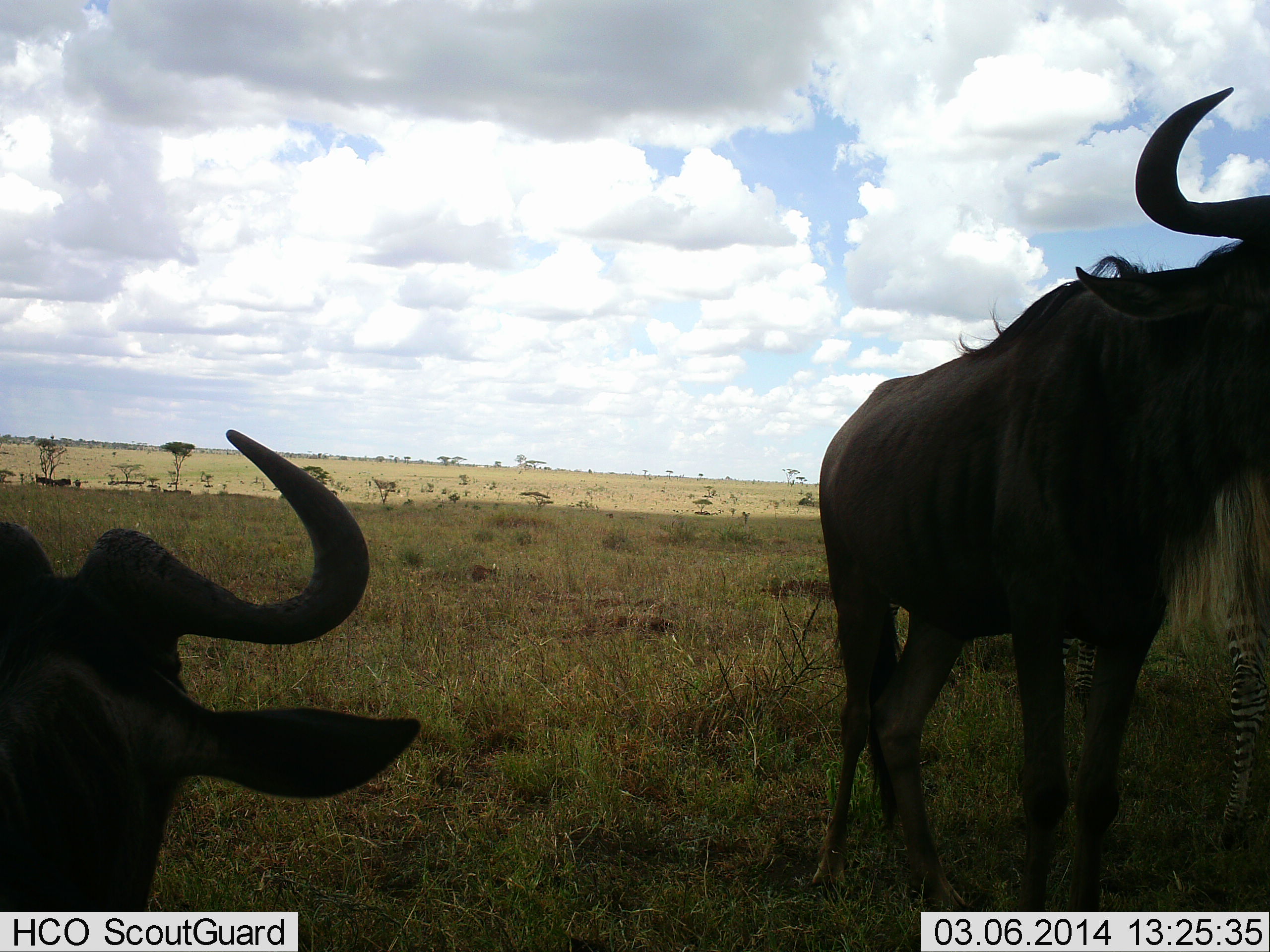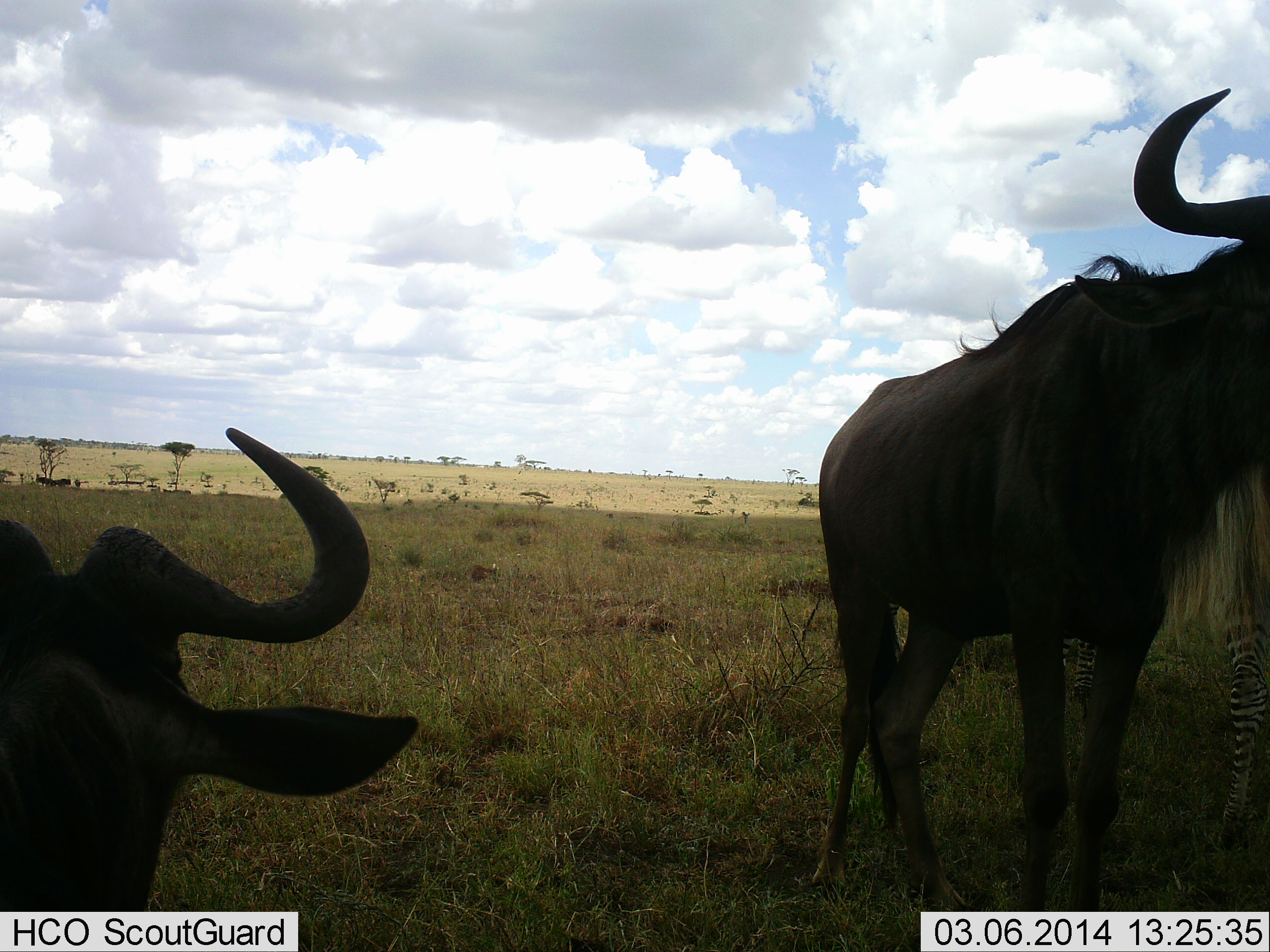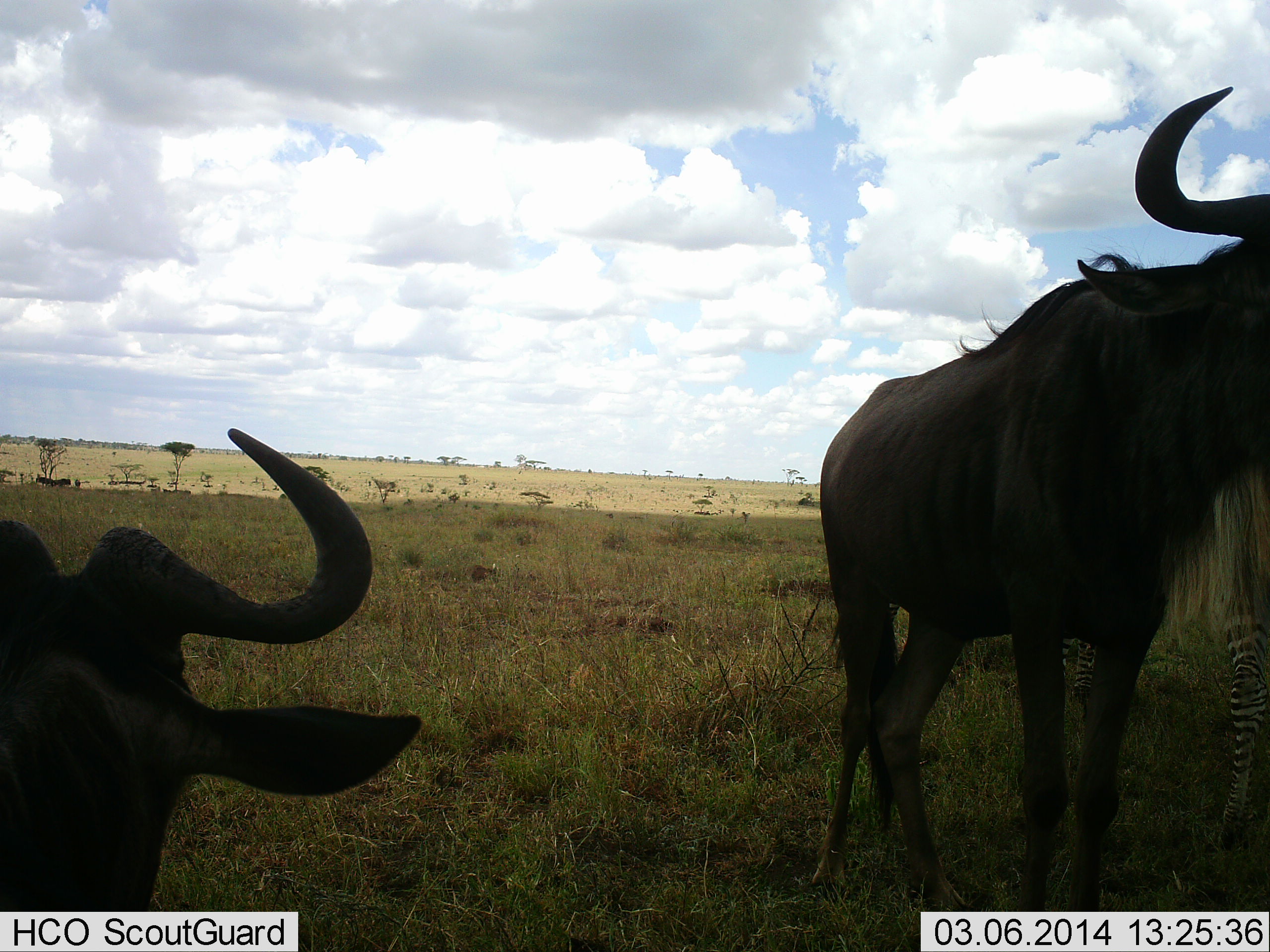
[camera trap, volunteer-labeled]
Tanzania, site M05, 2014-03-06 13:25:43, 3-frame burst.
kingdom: Animalia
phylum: Chordata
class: Mammalia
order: Artiodactyla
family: Bovidae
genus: Connochaetes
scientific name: Connochaetes taurinus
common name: blue wildebeest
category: wildebeest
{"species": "wildebeest (blue wildebeest) (Connochaetes taurinus)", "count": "2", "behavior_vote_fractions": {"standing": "100%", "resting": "44%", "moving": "0%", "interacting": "0%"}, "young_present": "0%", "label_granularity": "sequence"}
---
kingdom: Animalia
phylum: Chordata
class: Mammalia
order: Perissodactyla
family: Equidae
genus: Equus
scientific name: Equus quagga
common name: plains zebra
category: zebra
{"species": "zebra (plains zebra) (Equus quagga)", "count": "1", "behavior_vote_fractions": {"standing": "100%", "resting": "0%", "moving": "0%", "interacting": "0%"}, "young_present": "0%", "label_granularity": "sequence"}